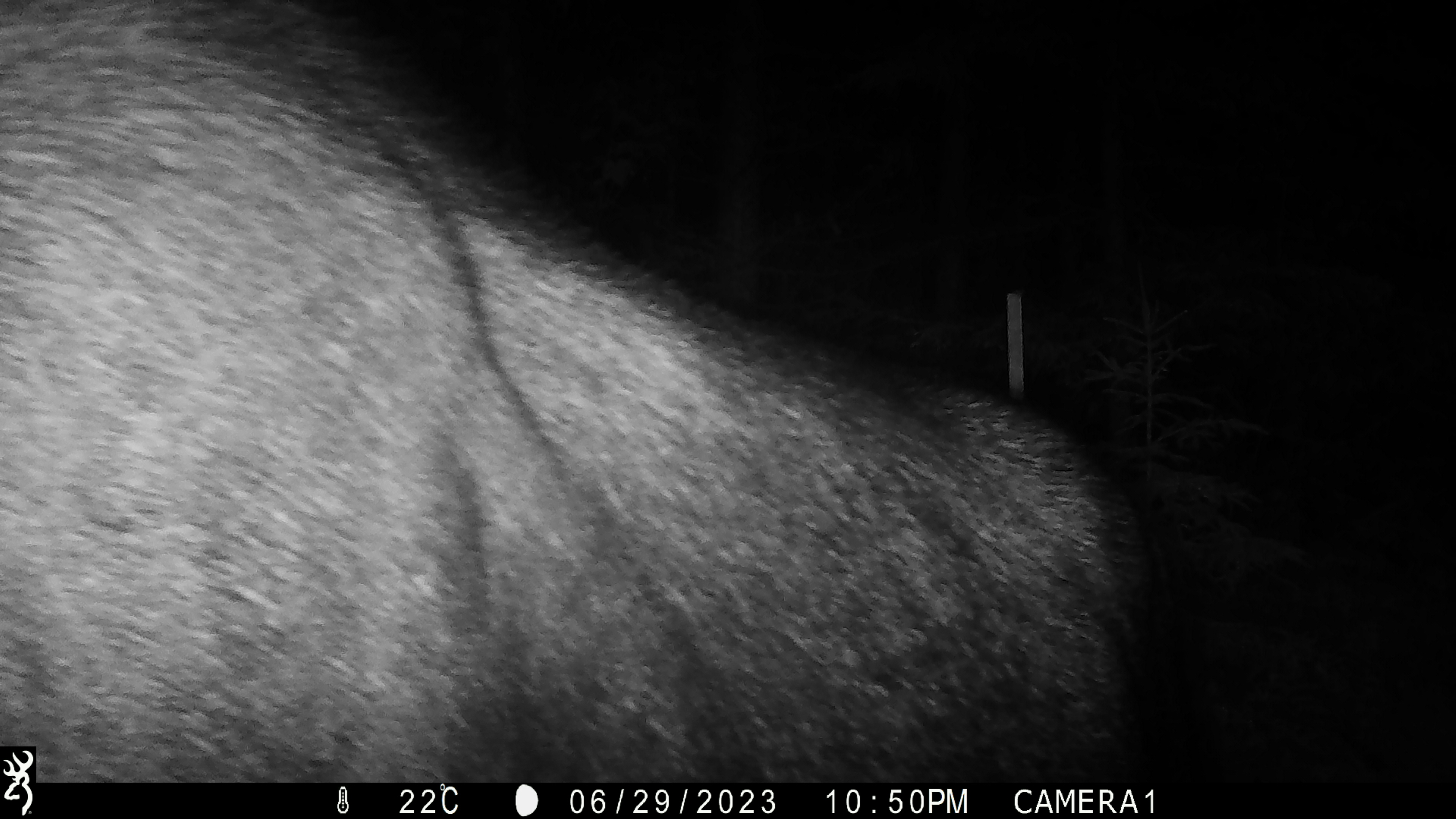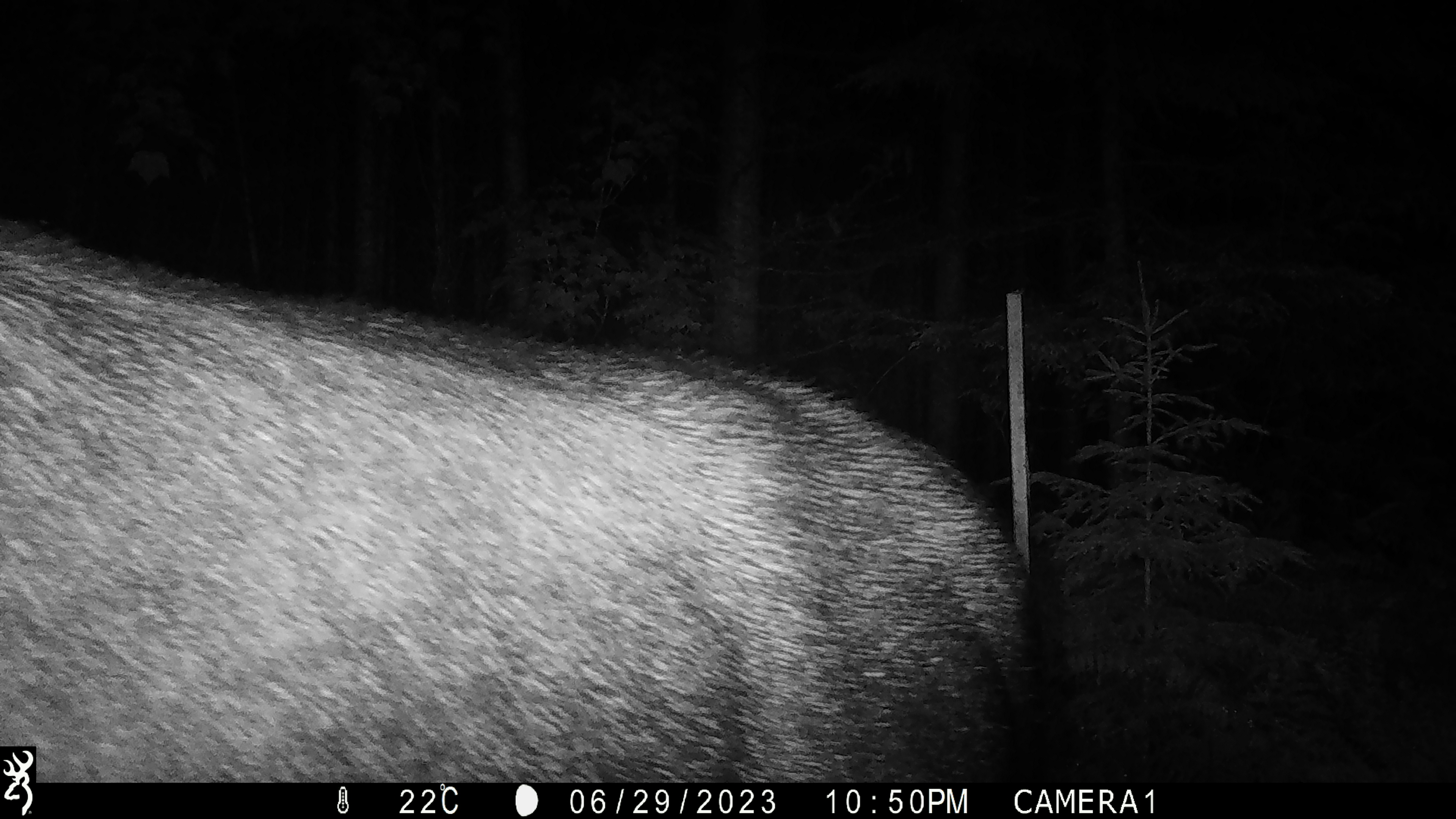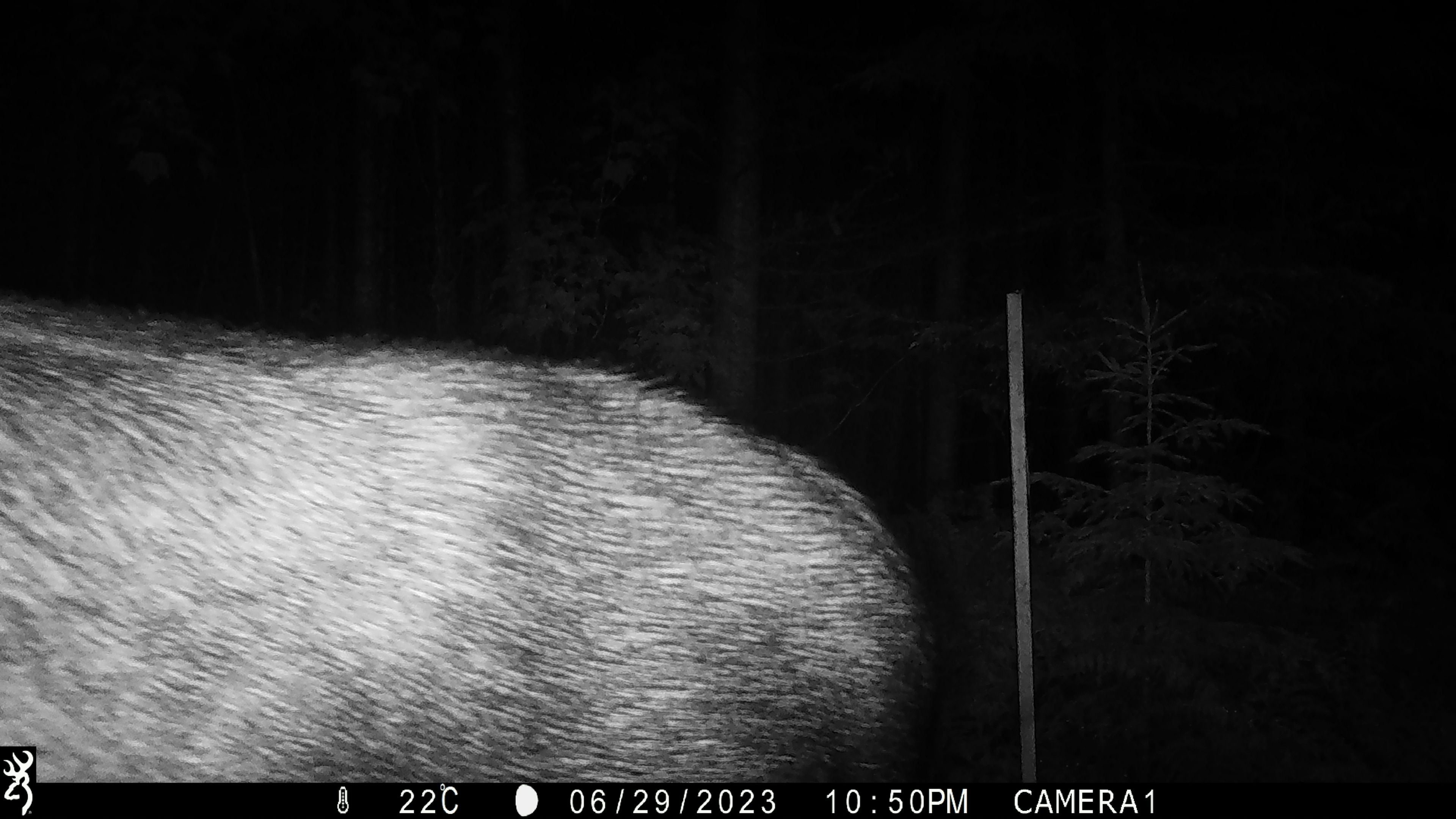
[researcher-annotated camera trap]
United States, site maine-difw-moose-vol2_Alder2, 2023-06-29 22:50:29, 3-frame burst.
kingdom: Animalia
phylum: Chordata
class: Mammalia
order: Artiodactyla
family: Cervidae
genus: Alces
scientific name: Alces alces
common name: moose